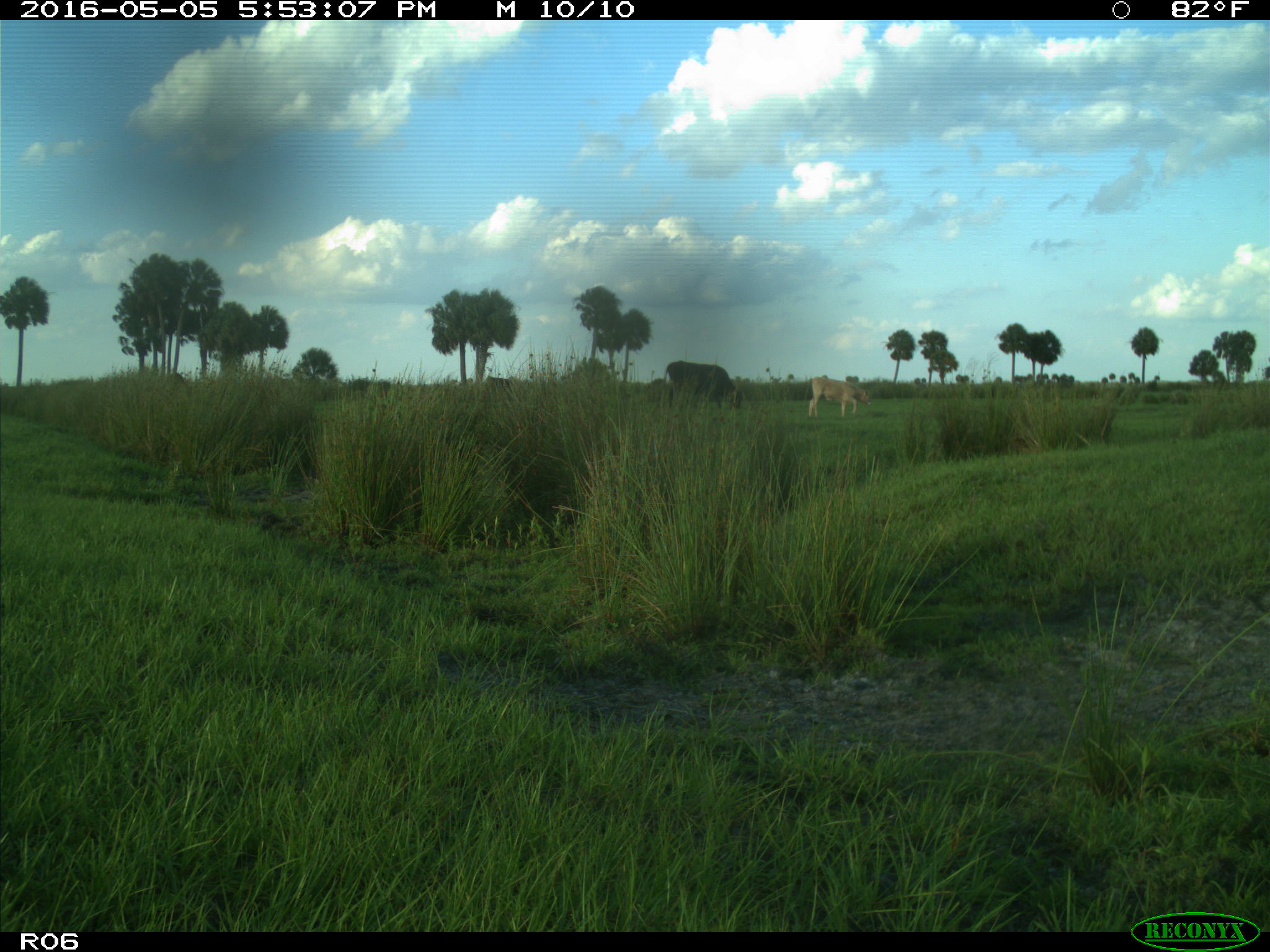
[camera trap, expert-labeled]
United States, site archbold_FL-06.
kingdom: Animalia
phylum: Chordata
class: Mammalia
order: Artiodactyla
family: Bovidae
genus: Bos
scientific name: Bos taurus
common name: domestic cow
Bos taurus (domestic cow).